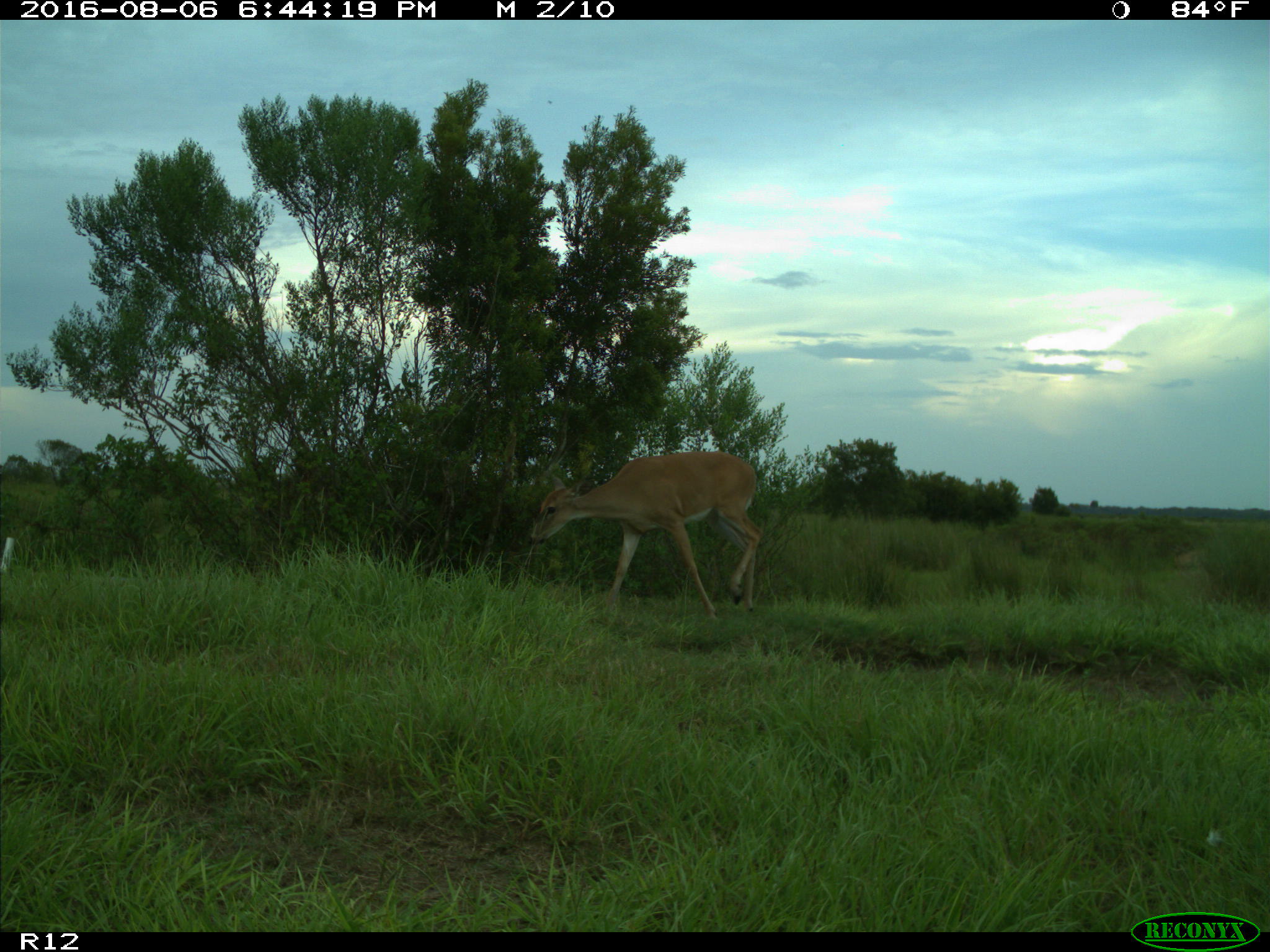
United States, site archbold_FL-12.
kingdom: Animalia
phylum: Chordata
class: Mammalia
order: Artiodactyla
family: Cervidae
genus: Odocoileus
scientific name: Odocoileus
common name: deer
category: unidentified deer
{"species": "unidentified deer (deer) (Odocoileus)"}